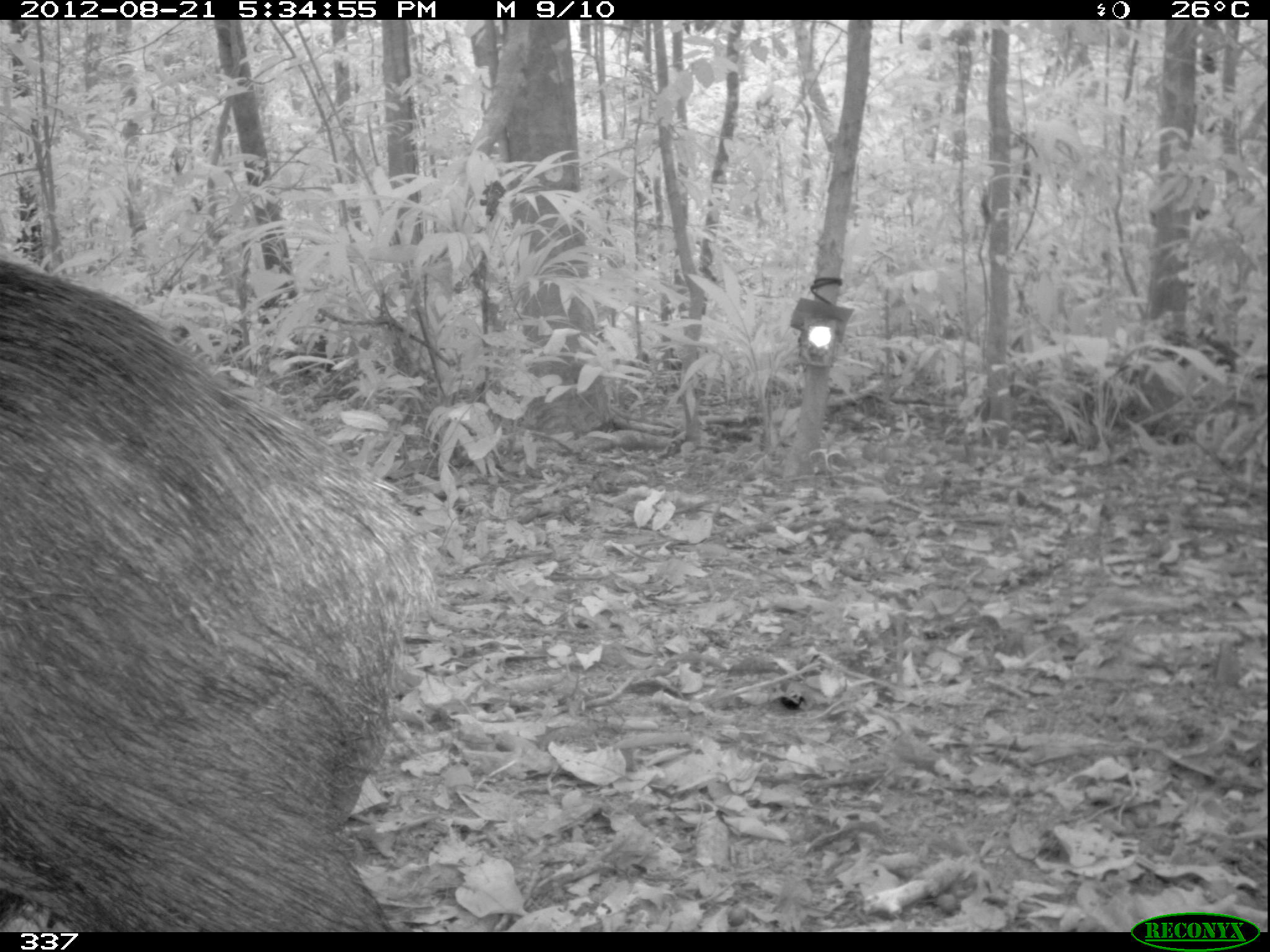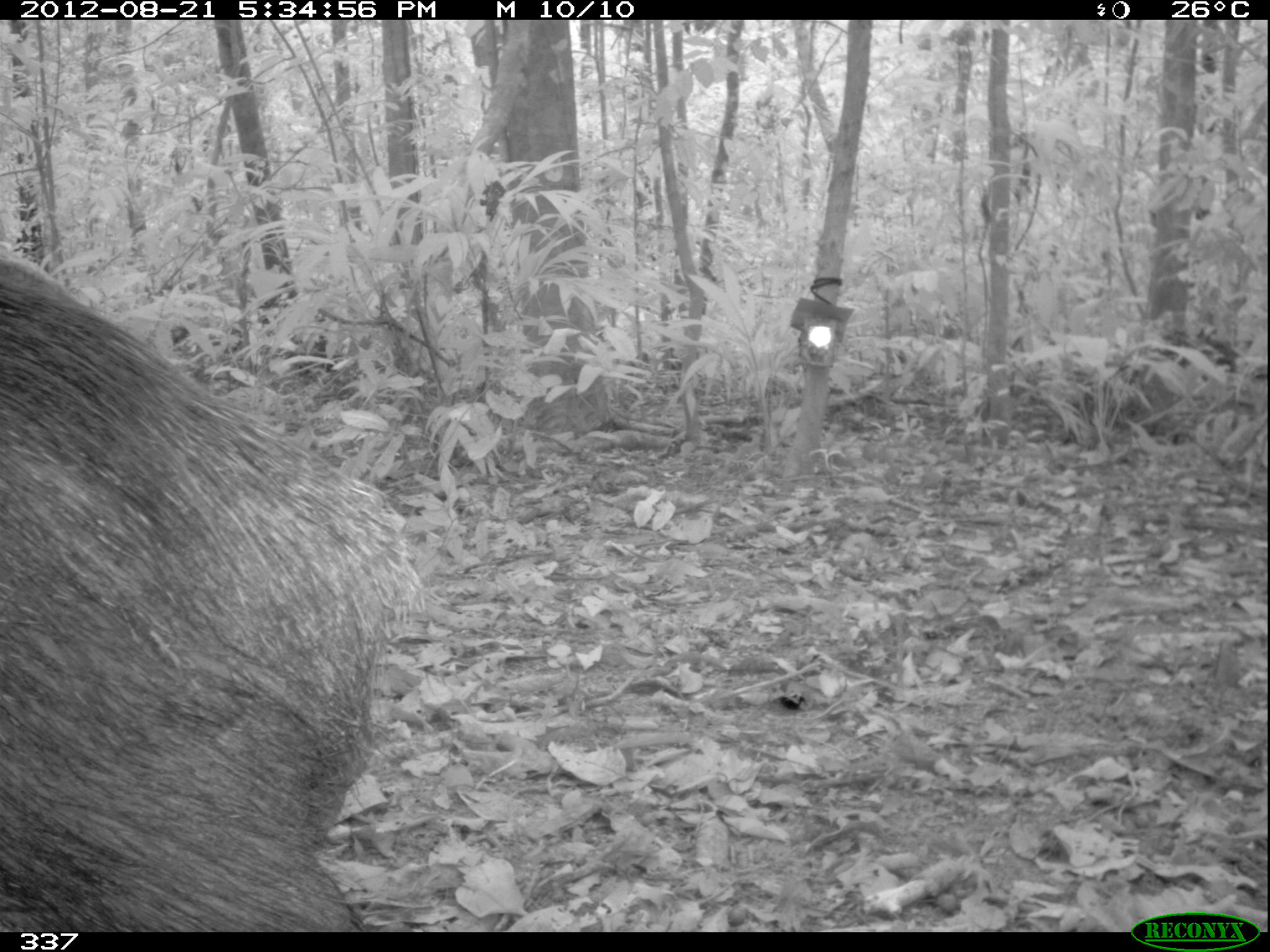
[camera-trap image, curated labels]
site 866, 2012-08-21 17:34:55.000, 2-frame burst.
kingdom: Animalia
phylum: Chordata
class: Mammalia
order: Artiodactyla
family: Tayassuidae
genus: Tayassu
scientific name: Tayassu pecari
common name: white-lipped peccary